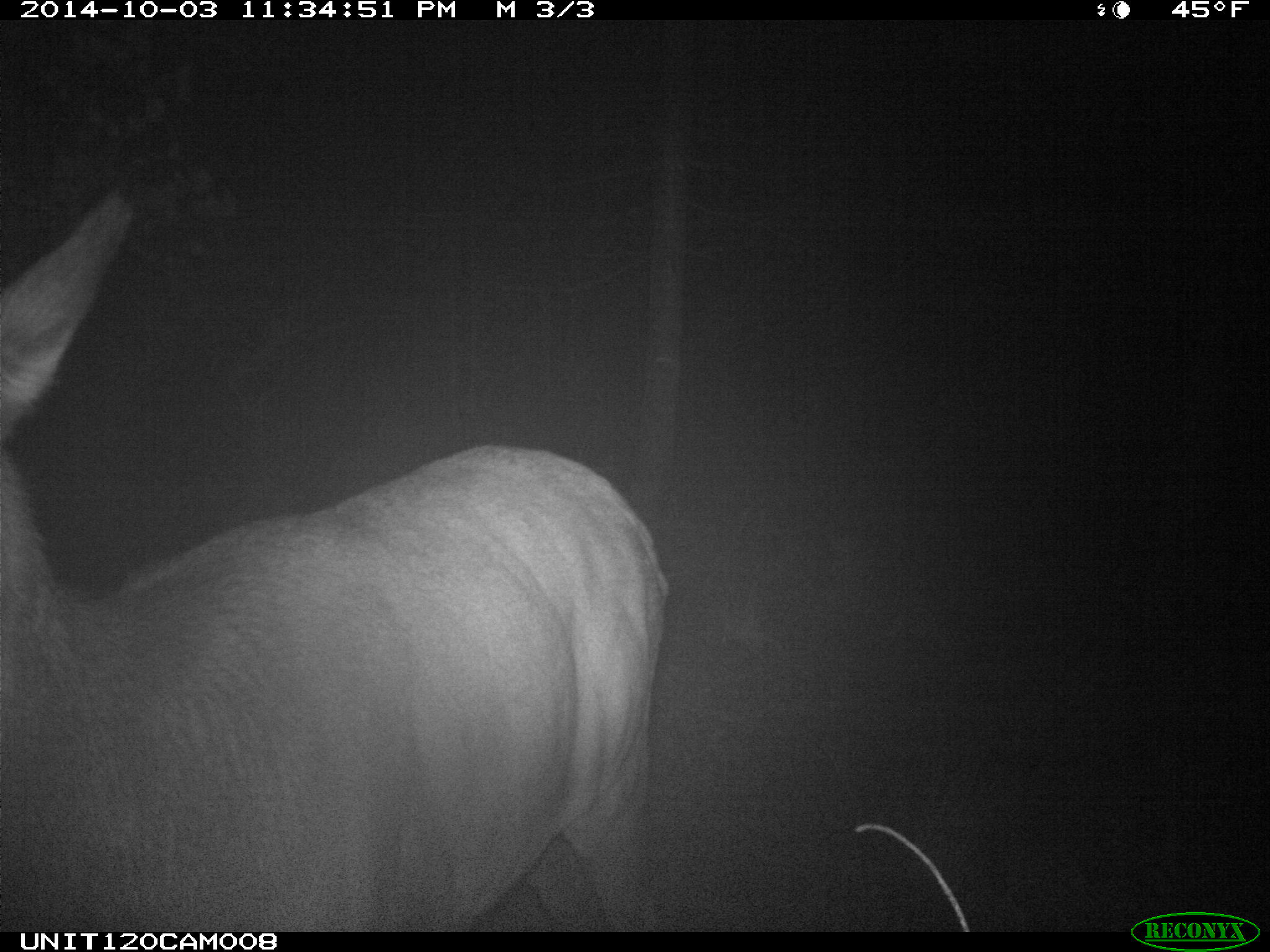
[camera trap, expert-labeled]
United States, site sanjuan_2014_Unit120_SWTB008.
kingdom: Animalia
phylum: Chordata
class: Mammalia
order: Artiodactyla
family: Cervidae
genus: Cervus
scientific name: Cervus elaphus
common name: red deer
Cervus elaphus (red deer).